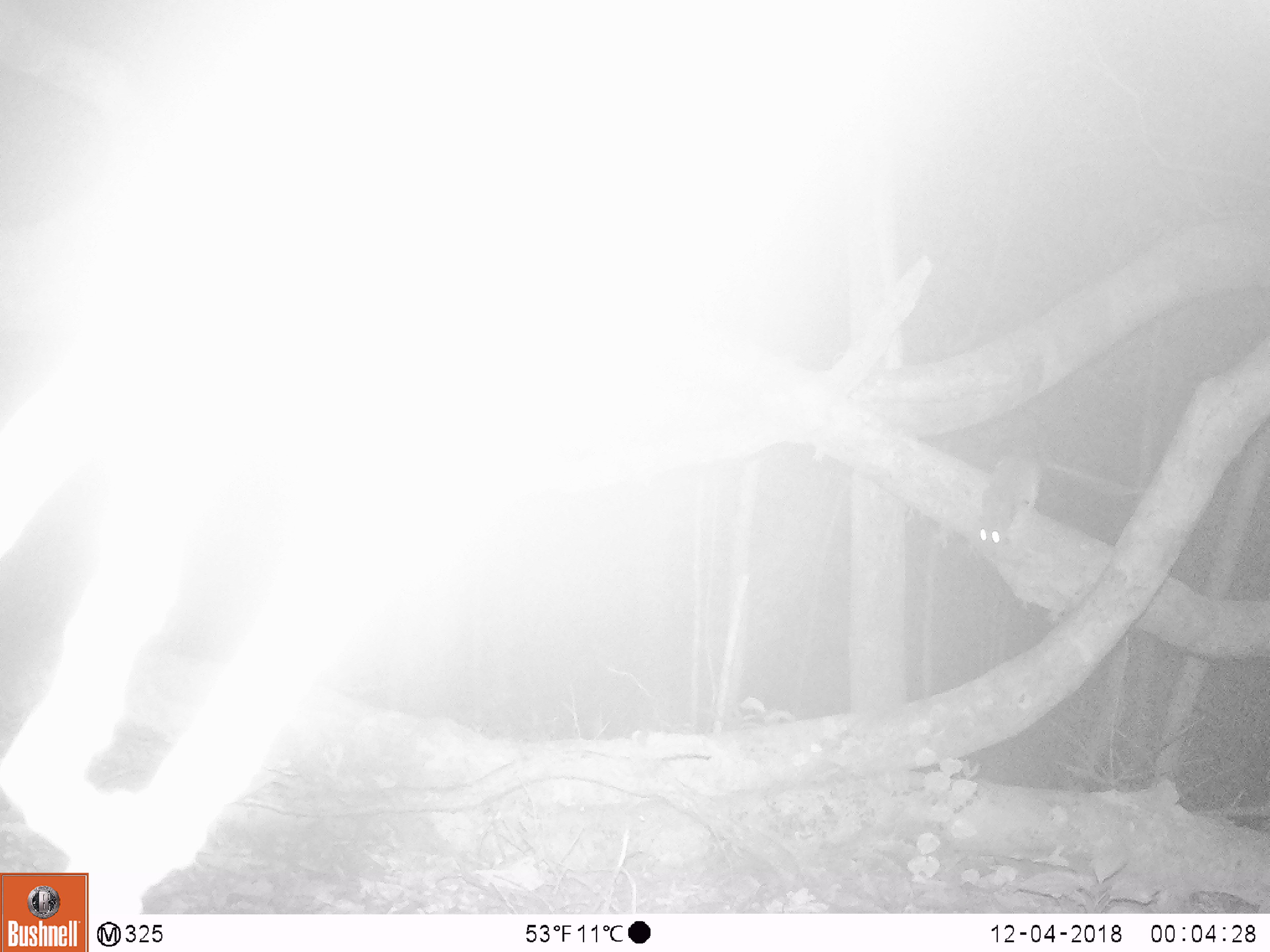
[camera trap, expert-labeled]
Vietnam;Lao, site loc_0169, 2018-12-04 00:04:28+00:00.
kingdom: Animalia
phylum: Chordata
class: Mammalia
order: Rodentia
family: Muridae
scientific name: Muridae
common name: old-world mice and rats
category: unidentified murid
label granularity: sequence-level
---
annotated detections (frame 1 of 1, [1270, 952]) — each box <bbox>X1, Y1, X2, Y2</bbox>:
unidentified murid: <bbox>973, 446, 1144, 556</bbox>